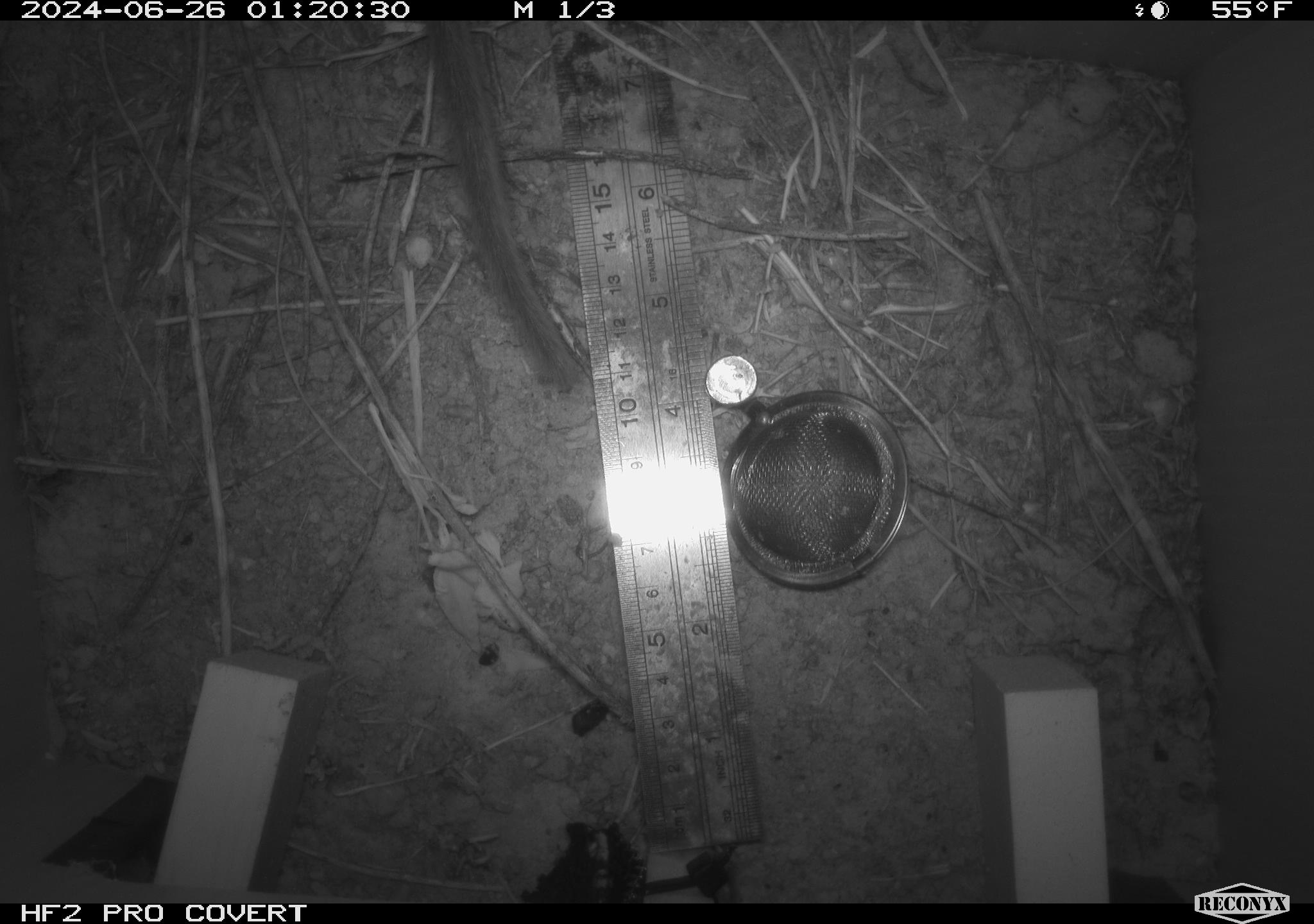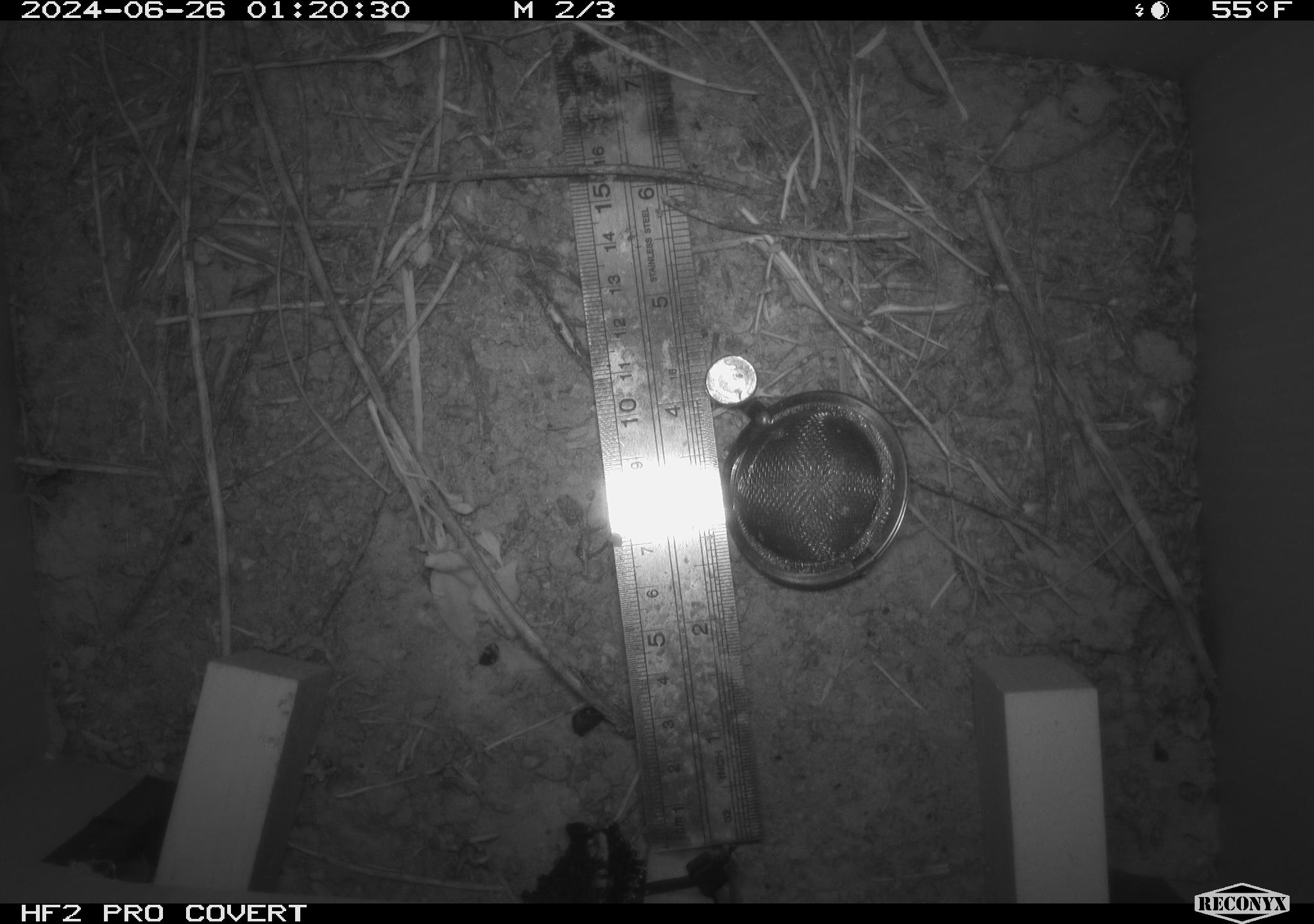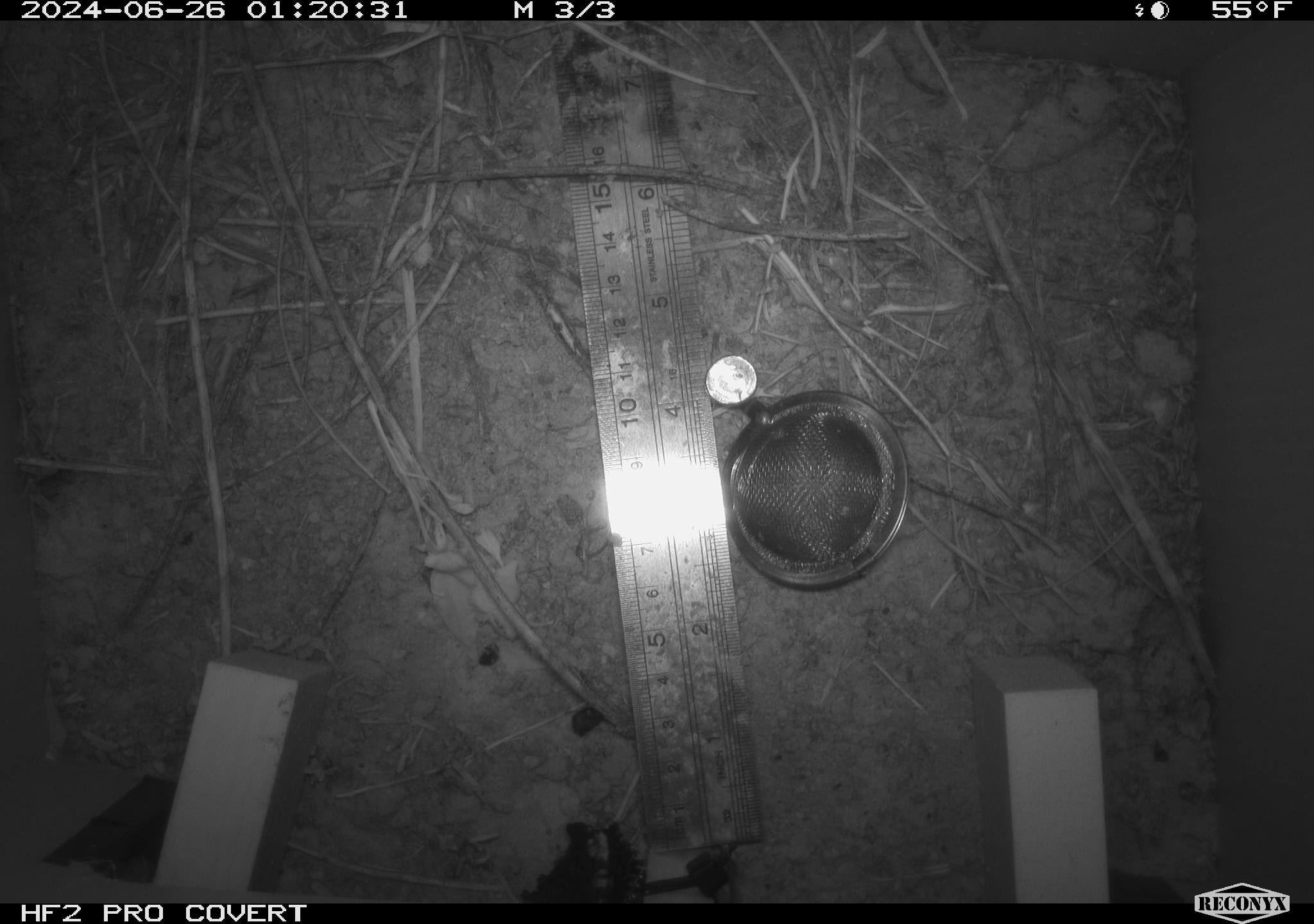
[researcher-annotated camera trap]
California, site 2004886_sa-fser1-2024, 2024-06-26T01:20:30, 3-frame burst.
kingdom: Animalia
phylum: Chordata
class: Mammalia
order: Rodentia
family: Cricetidae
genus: Neotoma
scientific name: Neotoma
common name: pack rat or woodrat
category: neotoma species